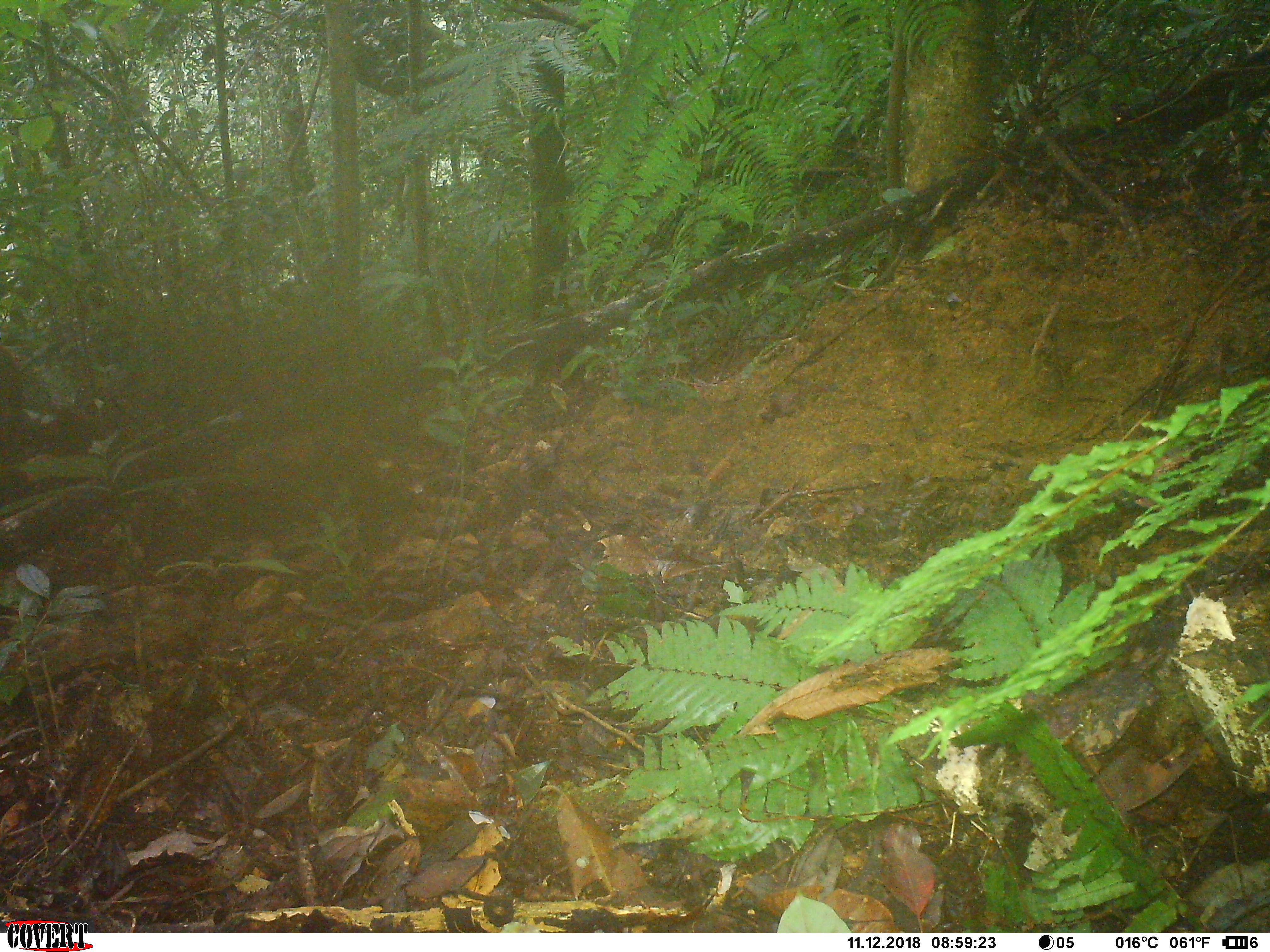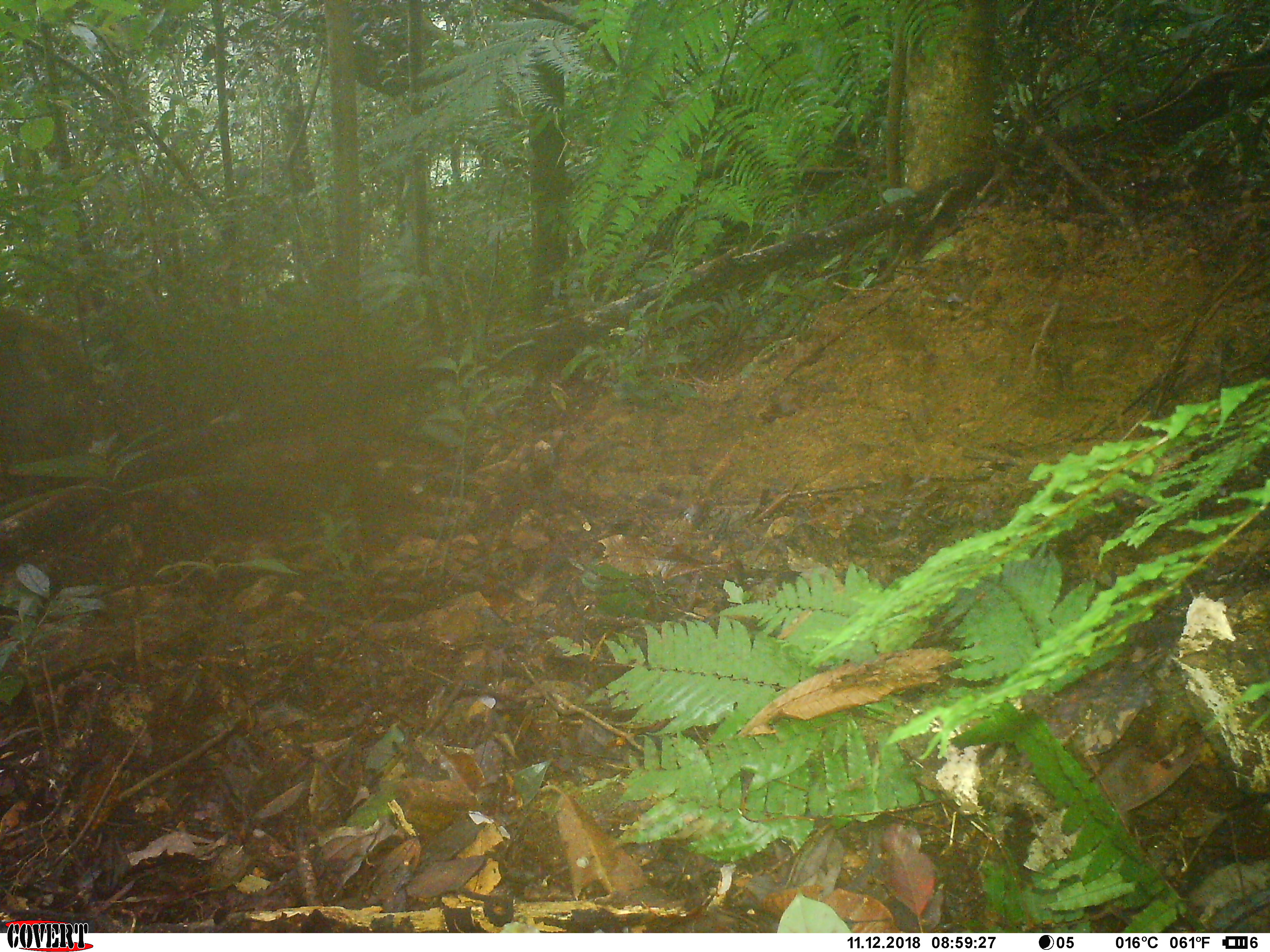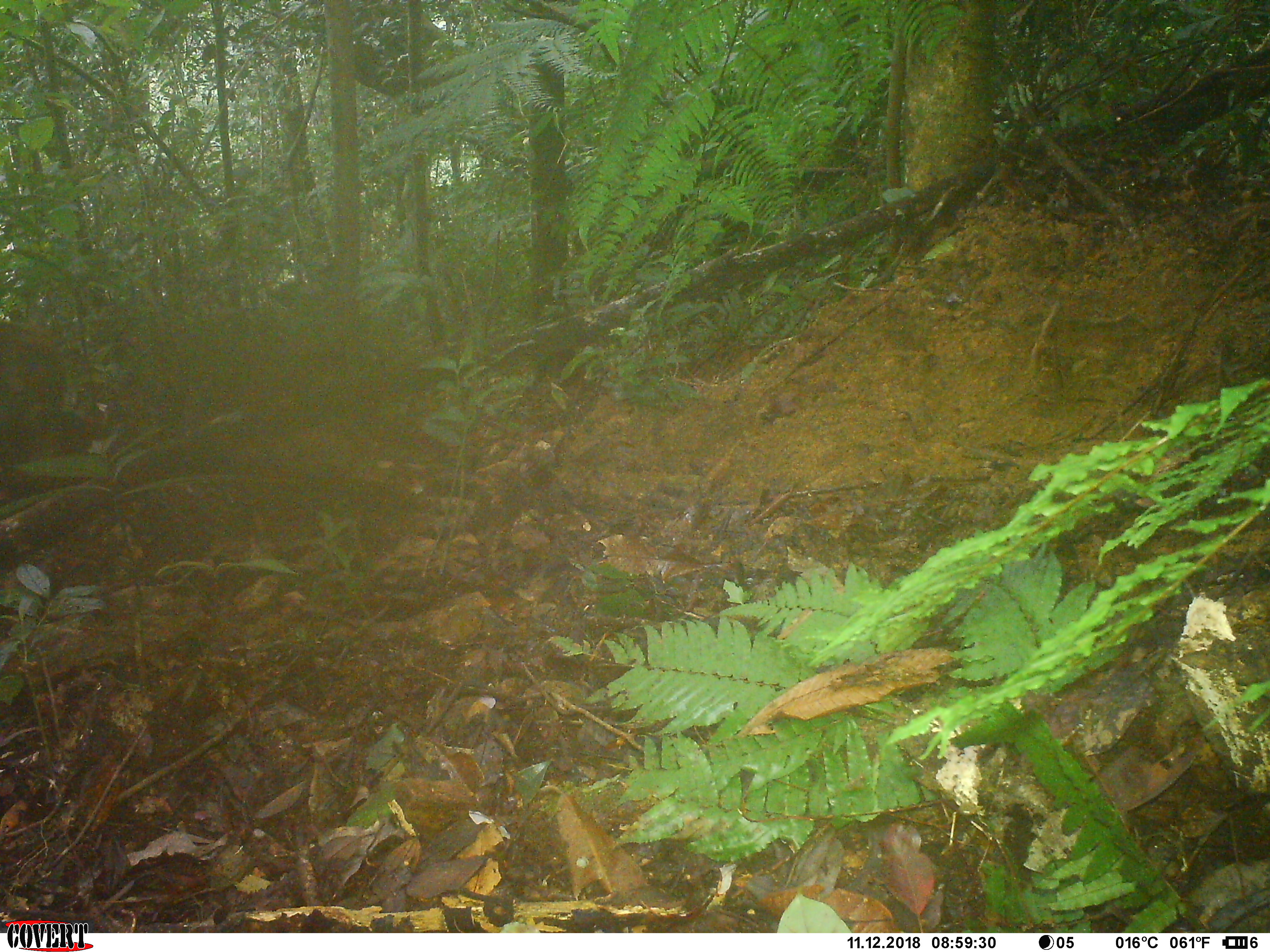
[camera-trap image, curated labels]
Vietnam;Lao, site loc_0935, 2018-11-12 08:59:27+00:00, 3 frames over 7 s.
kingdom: Animalia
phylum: Chordata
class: Mammalia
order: Artiodactyla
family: Suidae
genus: Sus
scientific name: Sus scrofa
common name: eurasian wild pig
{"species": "eurasian wild pig (Sus scrofa)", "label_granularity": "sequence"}